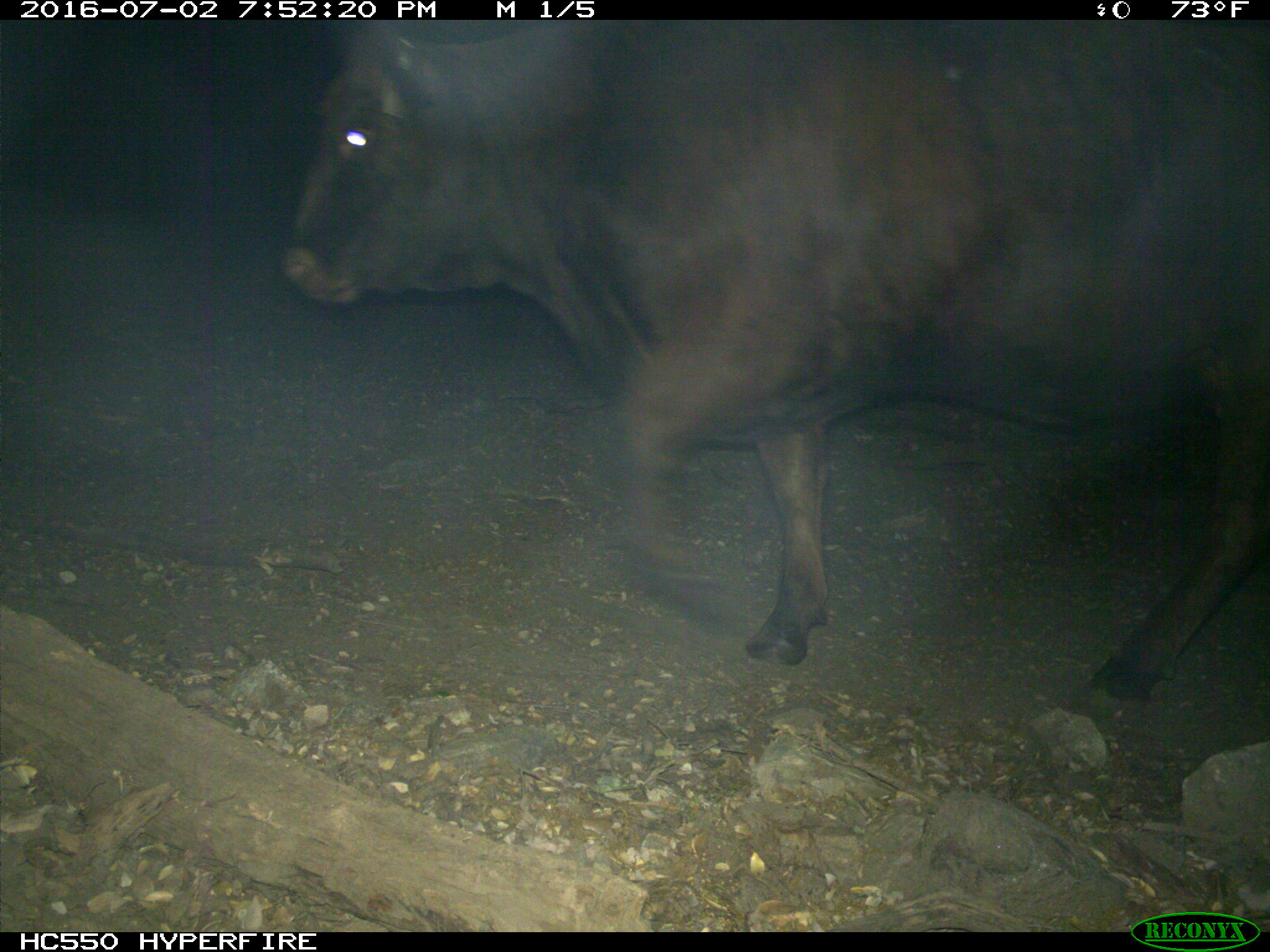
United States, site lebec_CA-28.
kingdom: Animalia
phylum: Chordata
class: Mammalia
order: Artiodactyla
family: Bovidae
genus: Bos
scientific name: Bos taurus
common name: domestic cow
Bos taurus (domestic cow).